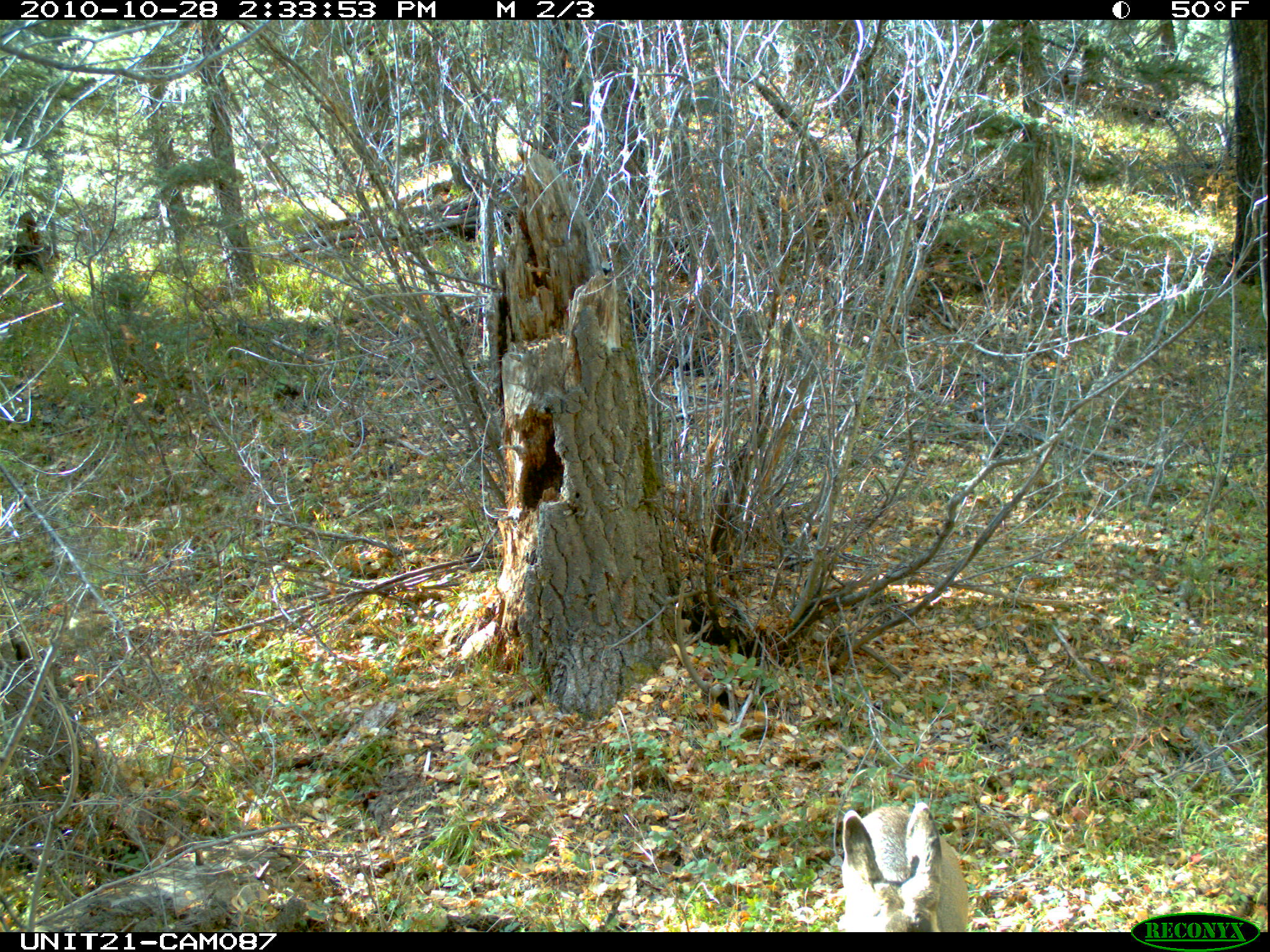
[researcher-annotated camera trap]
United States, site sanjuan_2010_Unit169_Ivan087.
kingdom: Animalia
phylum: Chordata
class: Mammalia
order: Artiodactyla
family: Cervidae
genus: Odocoileus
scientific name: Odocoileus hemionus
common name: mule deer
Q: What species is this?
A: Odocoileus hemionus (mule deer).